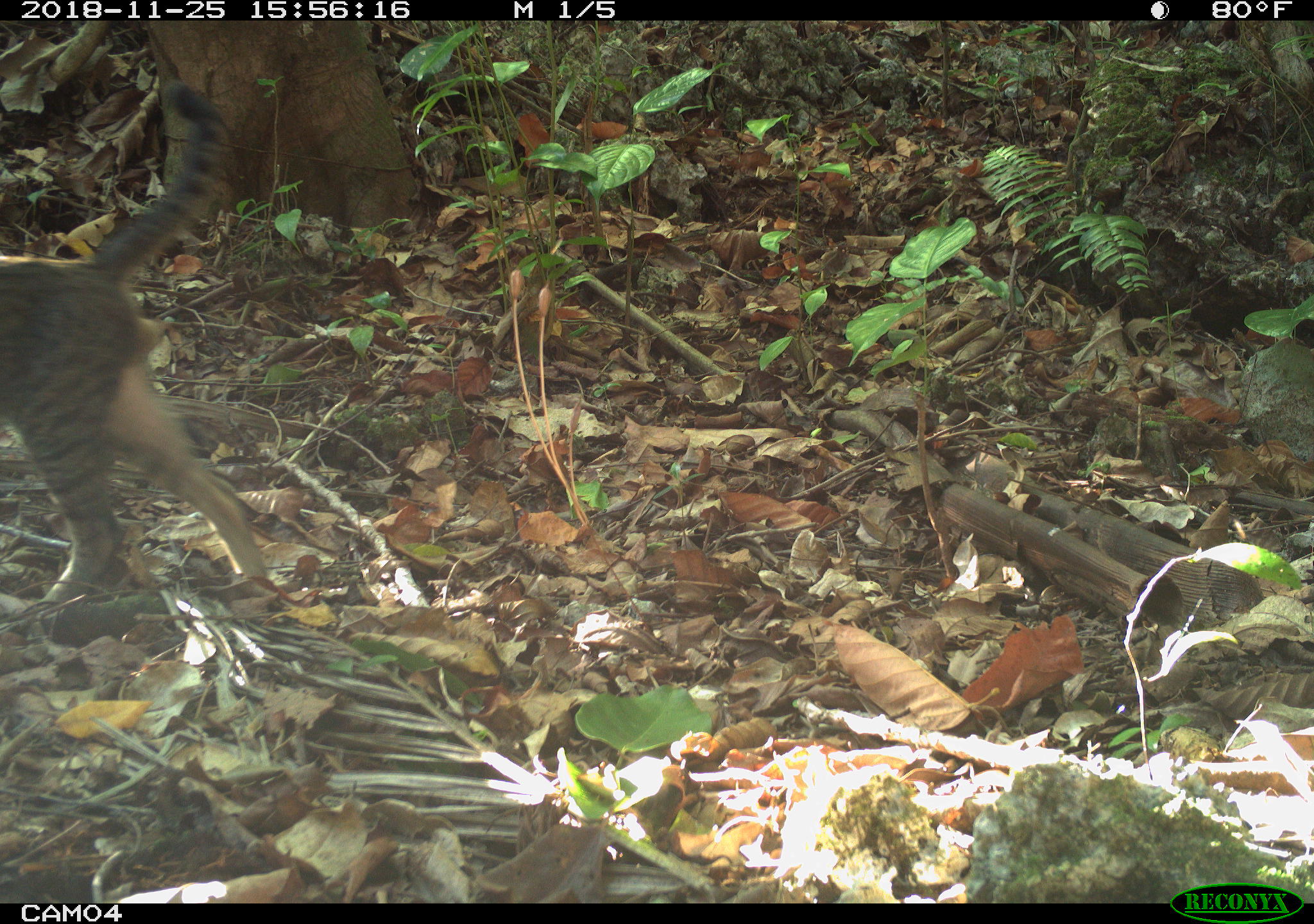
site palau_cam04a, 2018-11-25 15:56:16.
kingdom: Animalia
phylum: Chordata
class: Mammalia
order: Carnivora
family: Felidae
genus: Felis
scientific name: Felis catus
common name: cat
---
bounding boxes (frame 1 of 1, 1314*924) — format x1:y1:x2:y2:
cat: 0:68:288:619